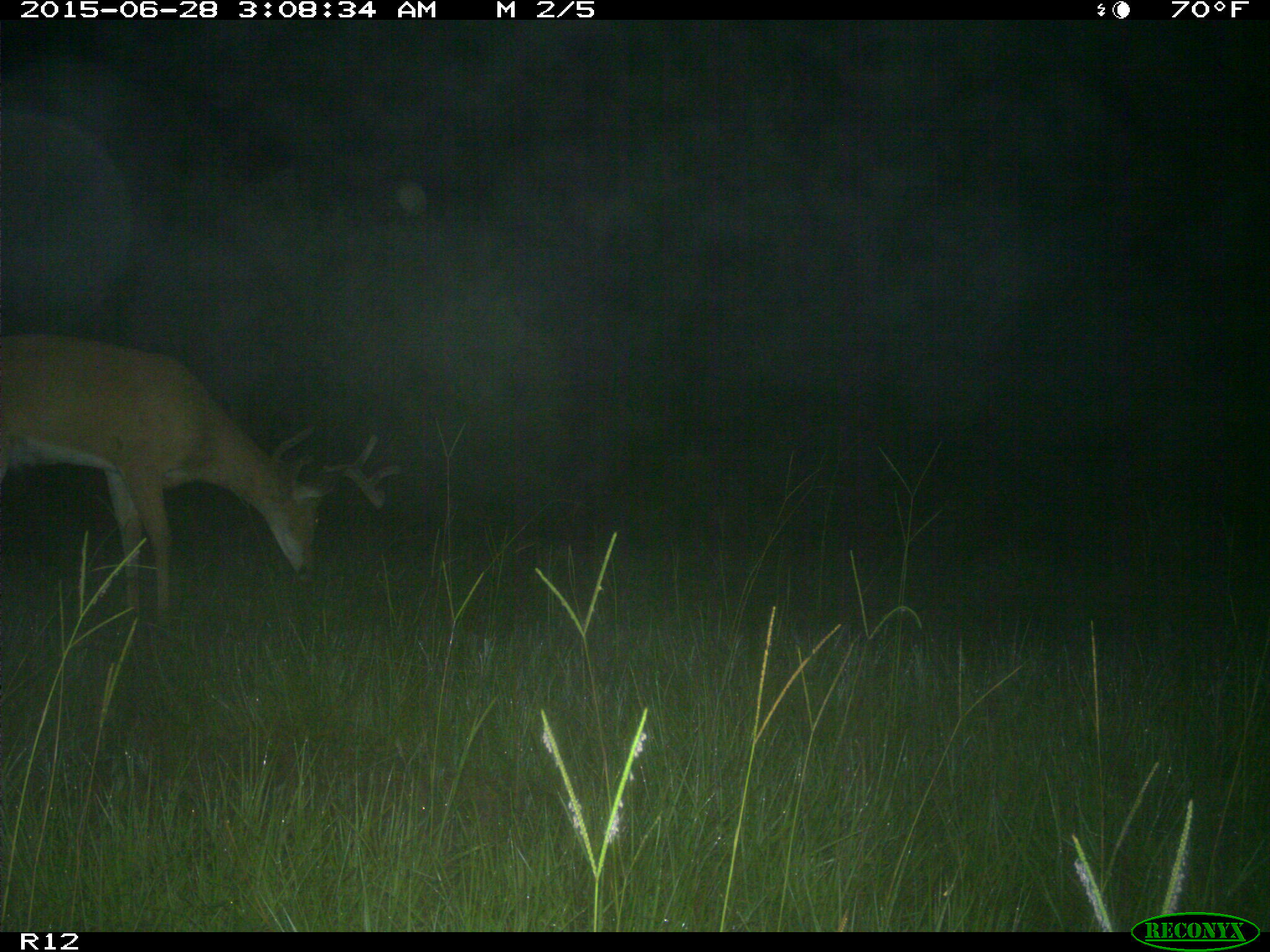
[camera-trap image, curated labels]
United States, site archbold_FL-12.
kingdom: Animalia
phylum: Chordata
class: Mammalia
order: Artiodactyla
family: Cervidae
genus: Odocoileus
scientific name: Odocoileus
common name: deer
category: unidentified deer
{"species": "unidentified deer (deer) (Odocoileus)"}